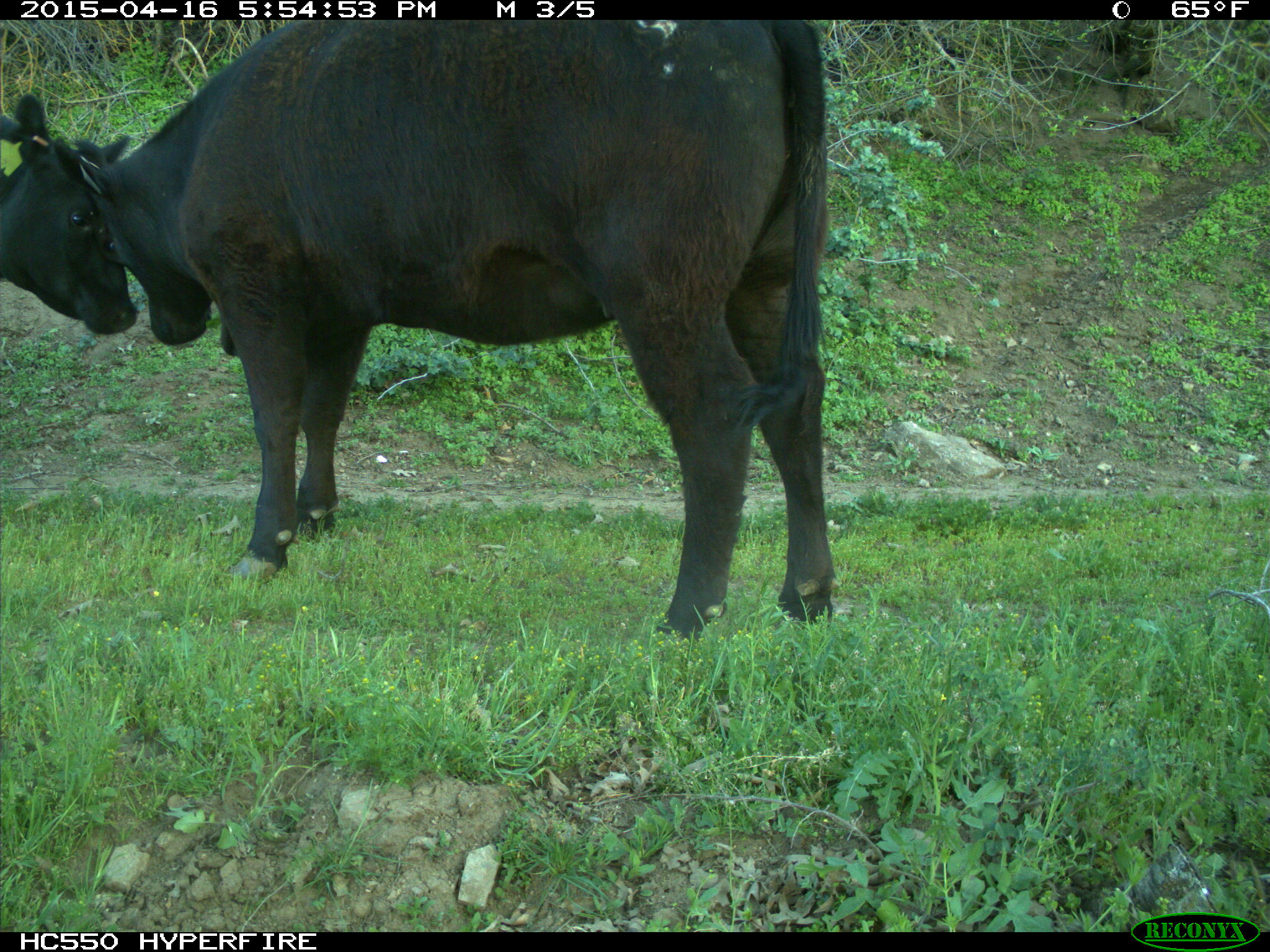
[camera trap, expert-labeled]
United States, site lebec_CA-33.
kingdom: Animalia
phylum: Chordata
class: Mammalia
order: Artiodactyla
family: Bovidae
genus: Bos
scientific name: Bos taurus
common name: domestic cow